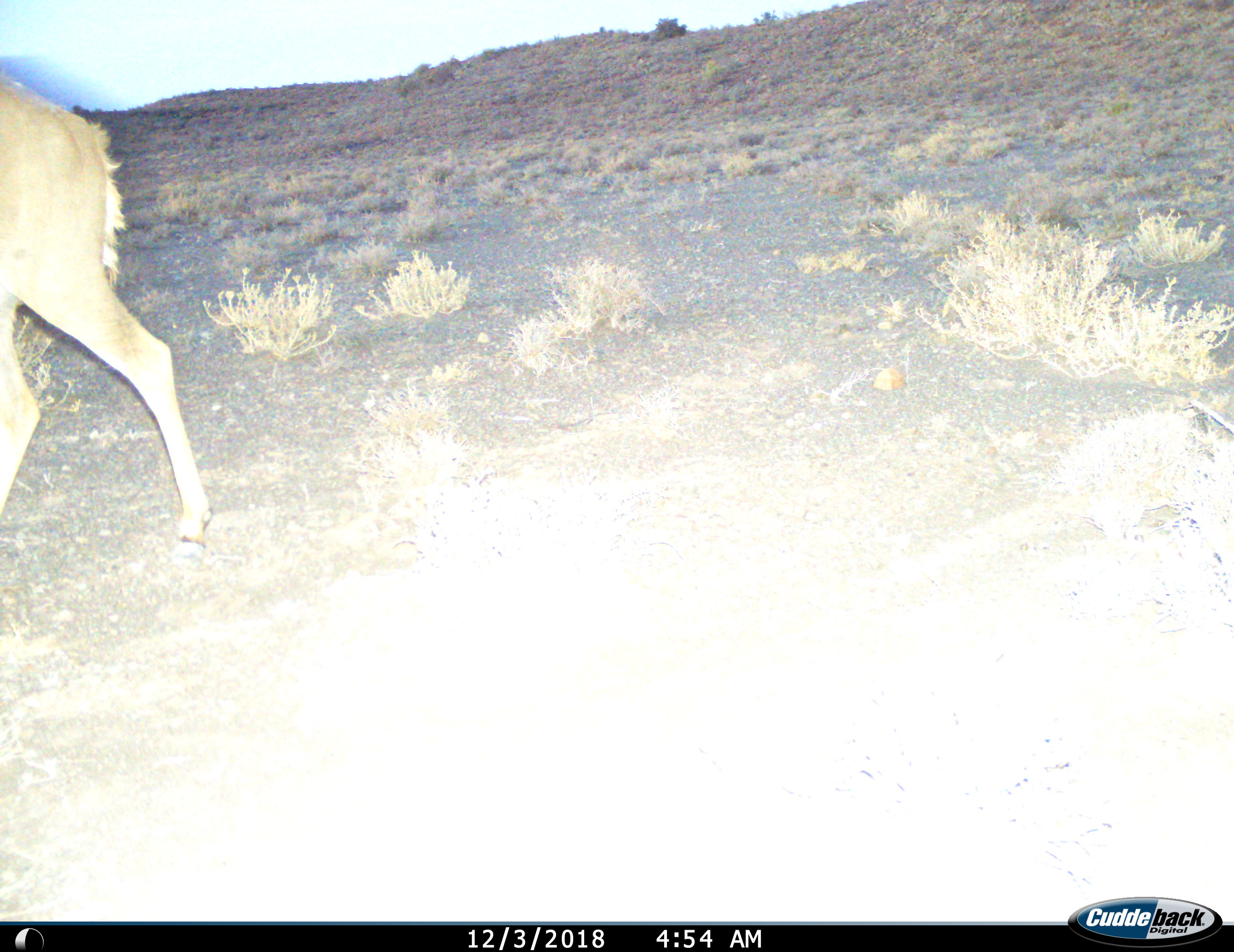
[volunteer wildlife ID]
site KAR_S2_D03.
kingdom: Animalia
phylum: Chordata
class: Mammalia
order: Artiodactyla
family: Bovidae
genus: Tragelaphus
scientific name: Tragelaphus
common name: kudu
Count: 1.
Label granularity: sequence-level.